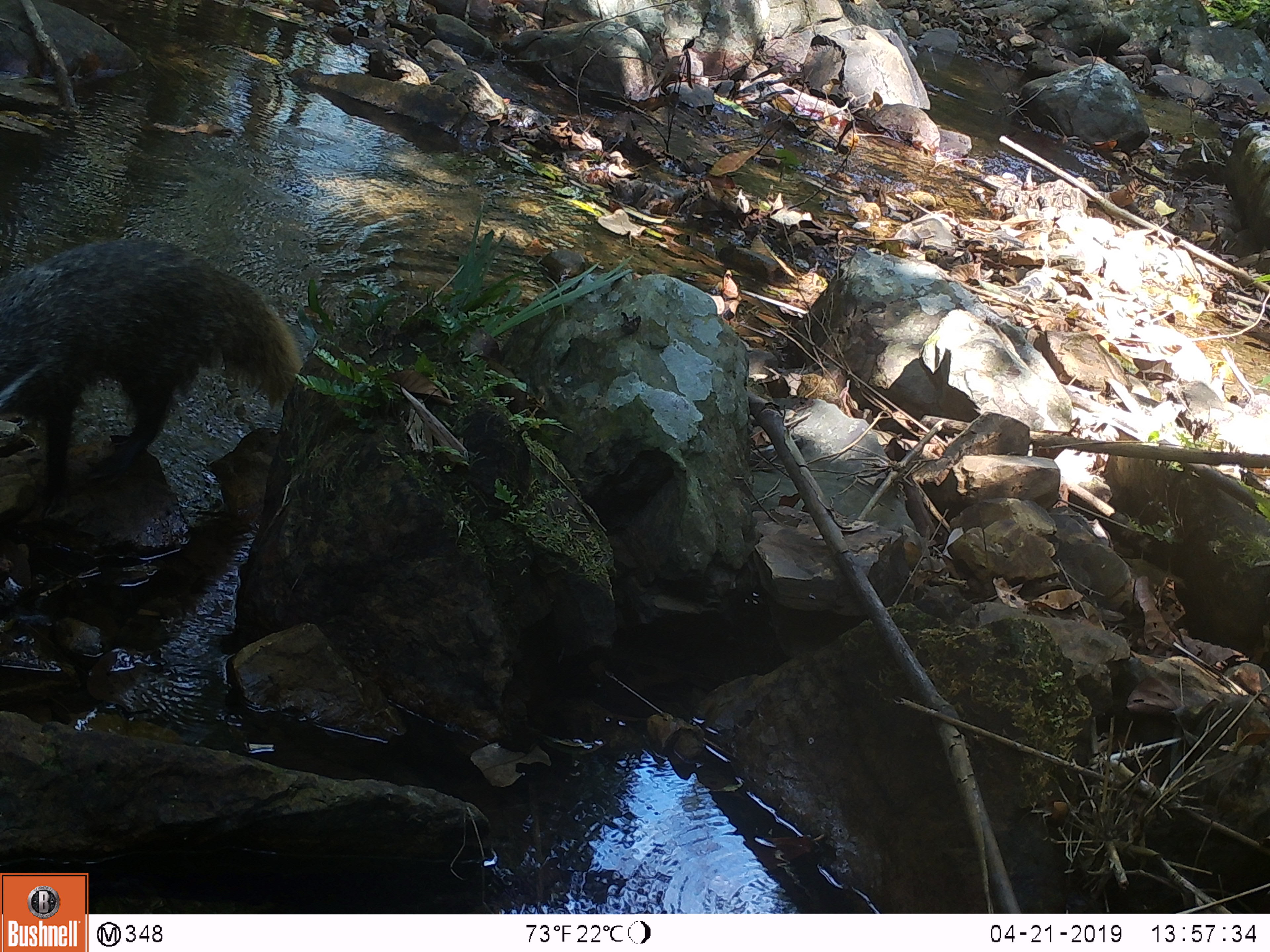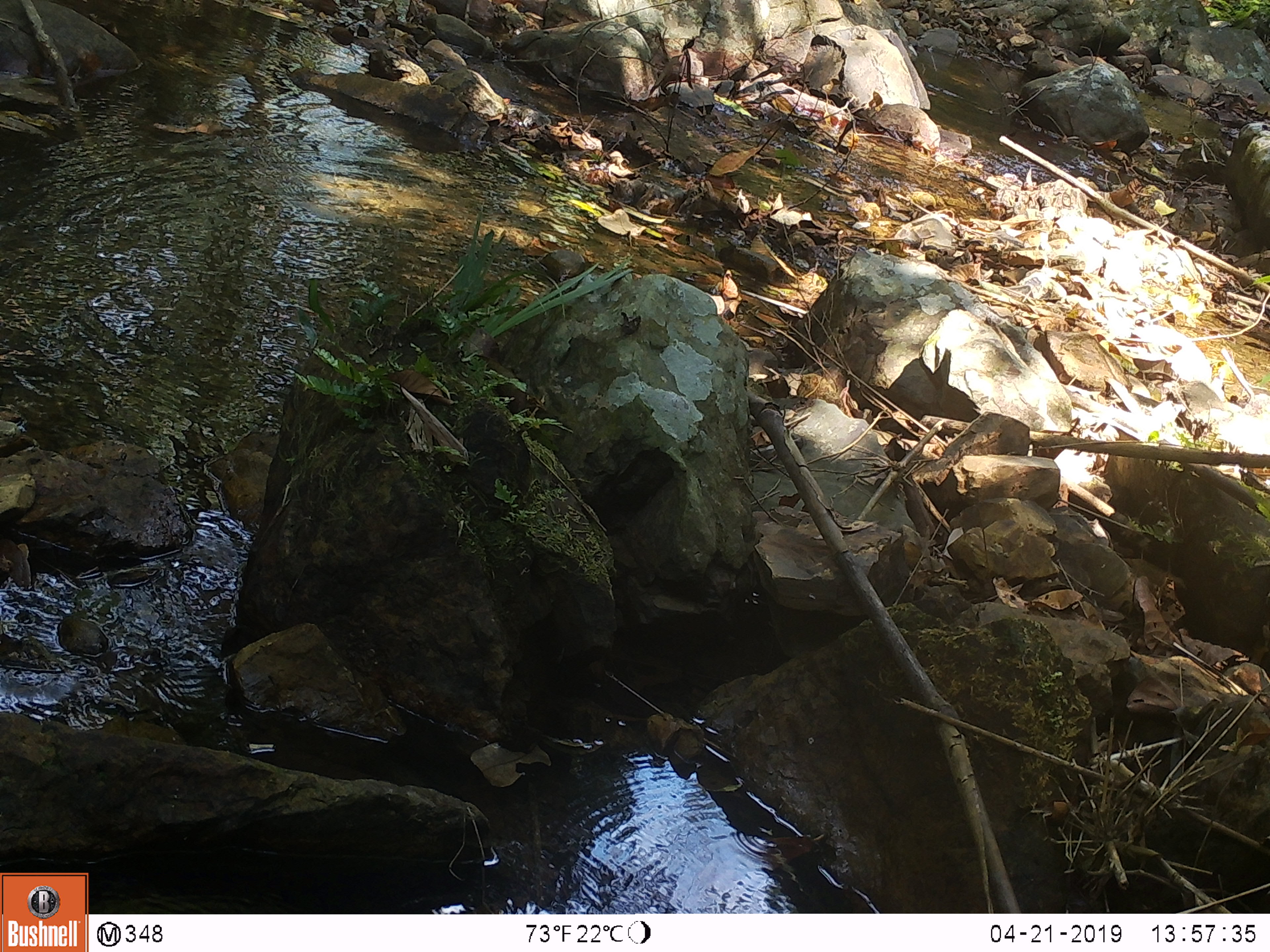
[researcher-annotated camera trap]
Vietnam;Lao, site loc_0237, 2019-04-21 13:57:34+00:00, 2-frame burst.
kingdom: Animalia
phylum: Chordata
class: Mammalia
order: Carnivora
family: Herpestidae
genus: Urva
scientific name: Urva urva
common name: crab-eating mongoose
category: crab eating mongoose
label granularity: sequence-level